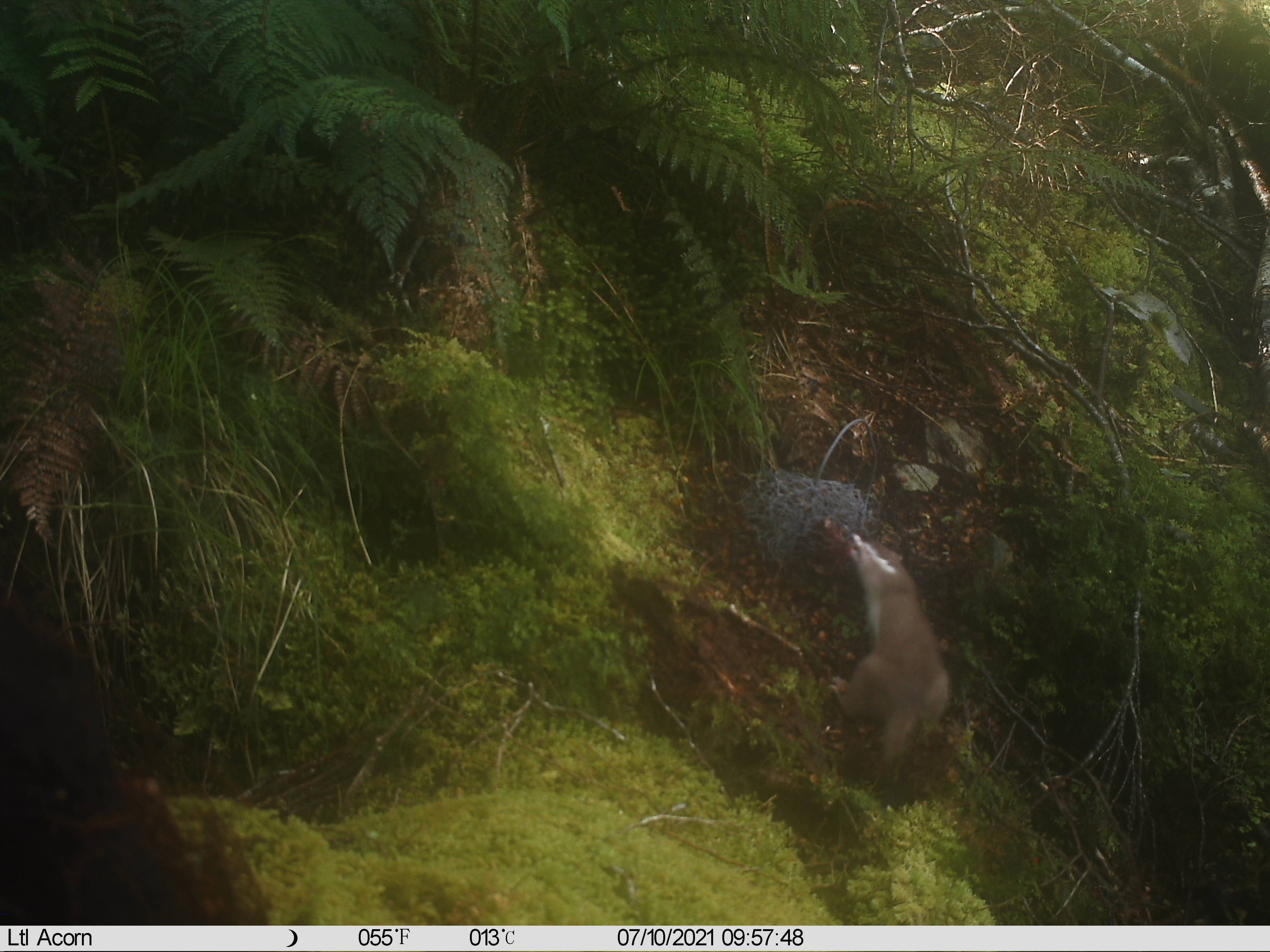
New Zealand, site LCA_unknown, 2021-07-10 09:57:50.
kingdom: Animalia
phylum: Chordata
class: Mammalia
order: Carnivora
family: Mustelidae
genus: Mustela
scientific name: Mustela erminea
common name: stoat